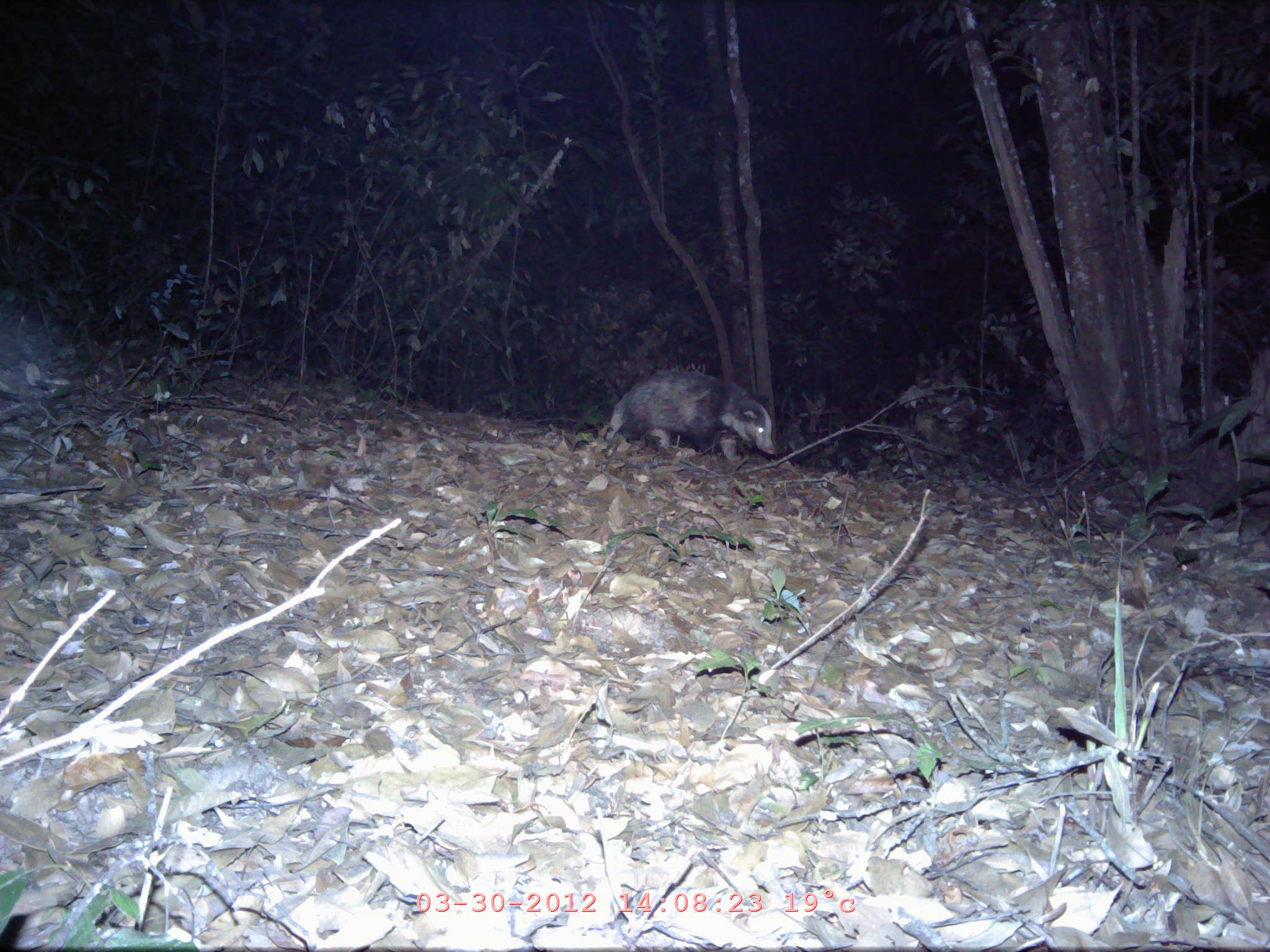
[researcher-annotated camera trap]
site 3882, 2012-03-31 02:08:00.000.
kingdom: Animalia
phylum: Chordata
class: Mammalia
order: Carnivora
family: Mustelidae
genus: Arctonyx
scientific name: Arctonyx collaris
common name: greater hog badger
Arctonyx collaris (greater hog badger), count 1.